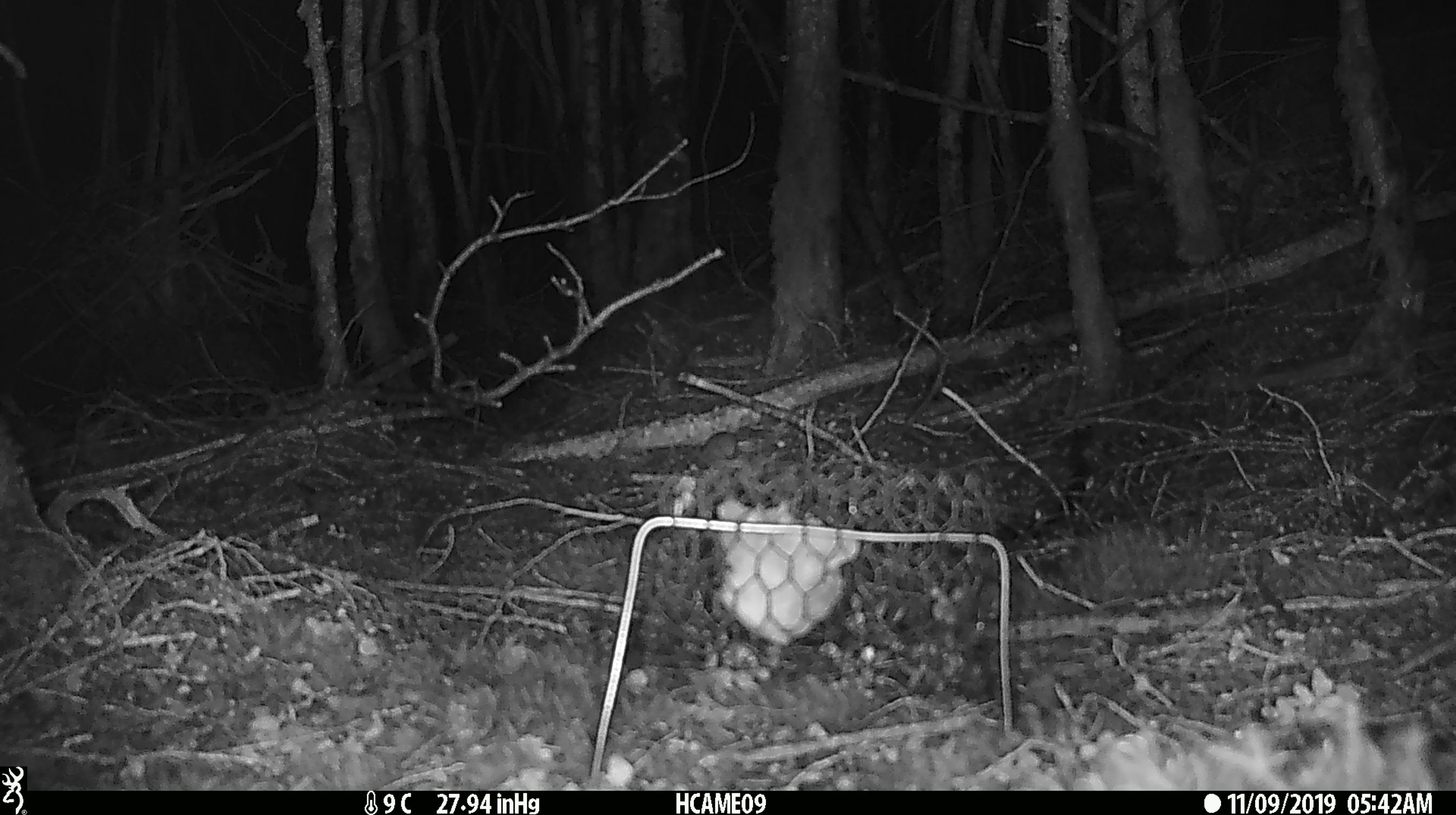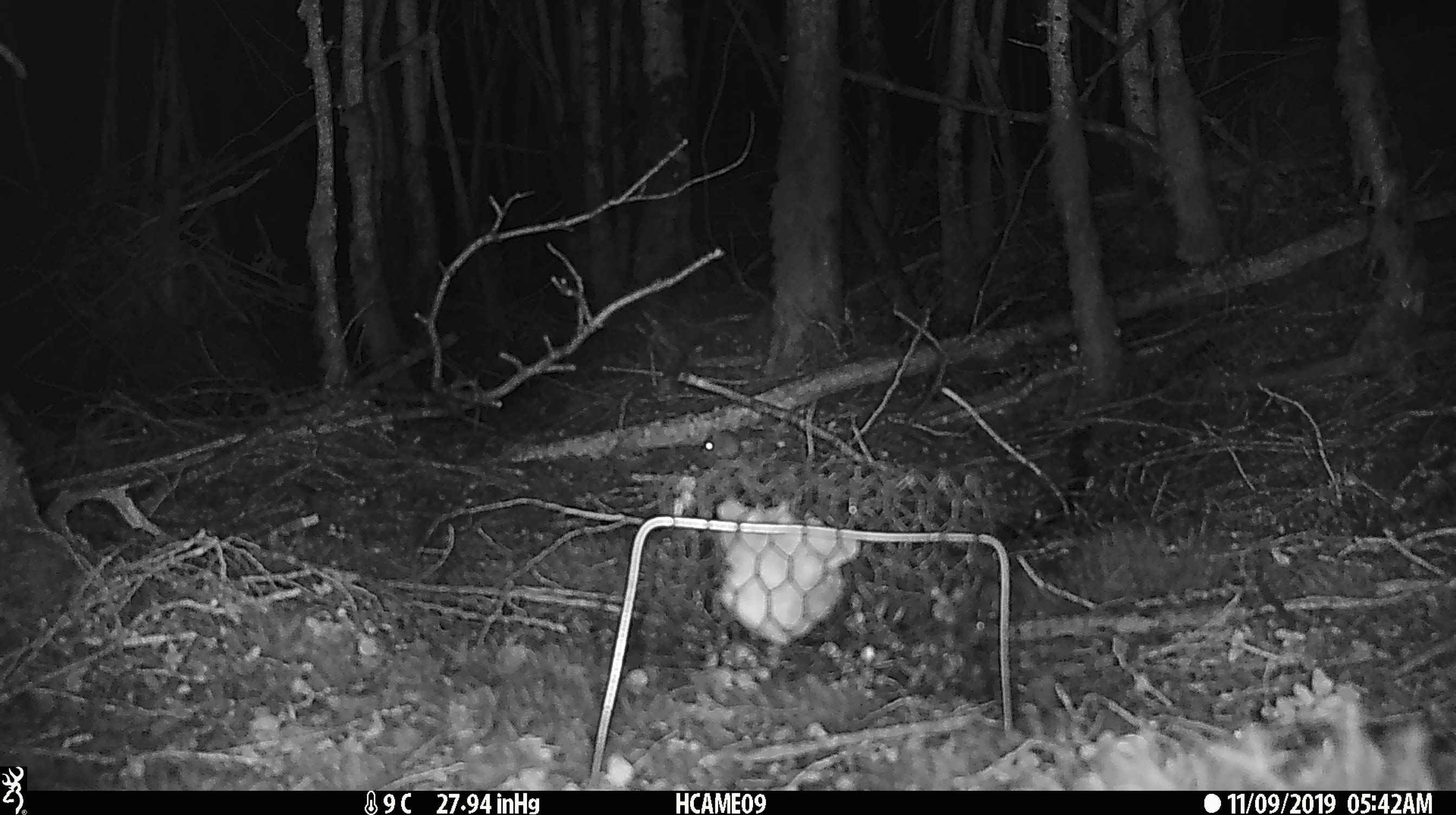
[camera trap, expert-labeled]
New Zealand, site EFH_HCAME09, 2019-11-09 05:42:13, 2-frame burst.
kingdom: Animalia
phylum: Chordata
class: Mammalia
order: Rodentia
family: Muridae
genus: Mus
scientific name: Mus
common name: mouse